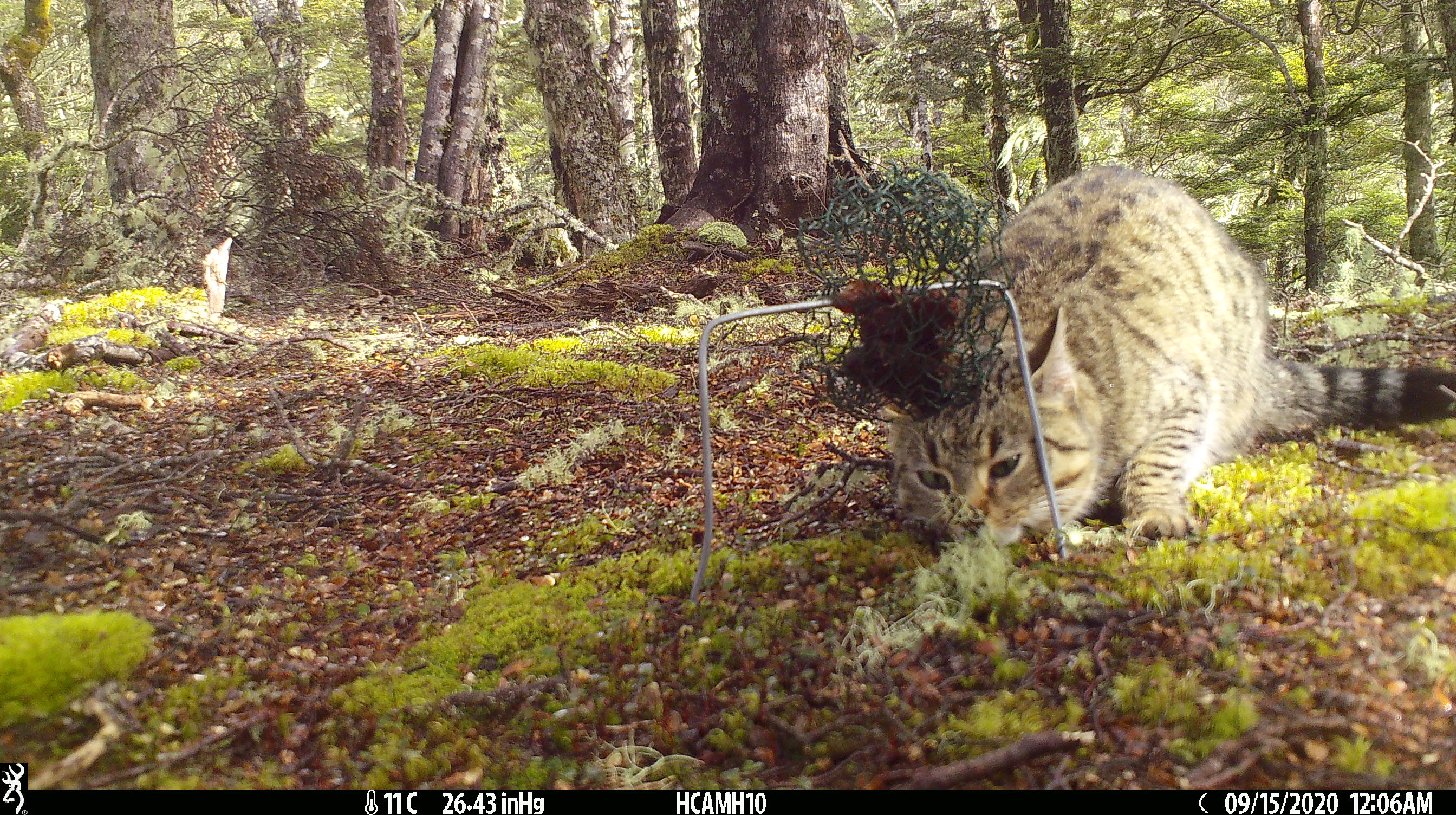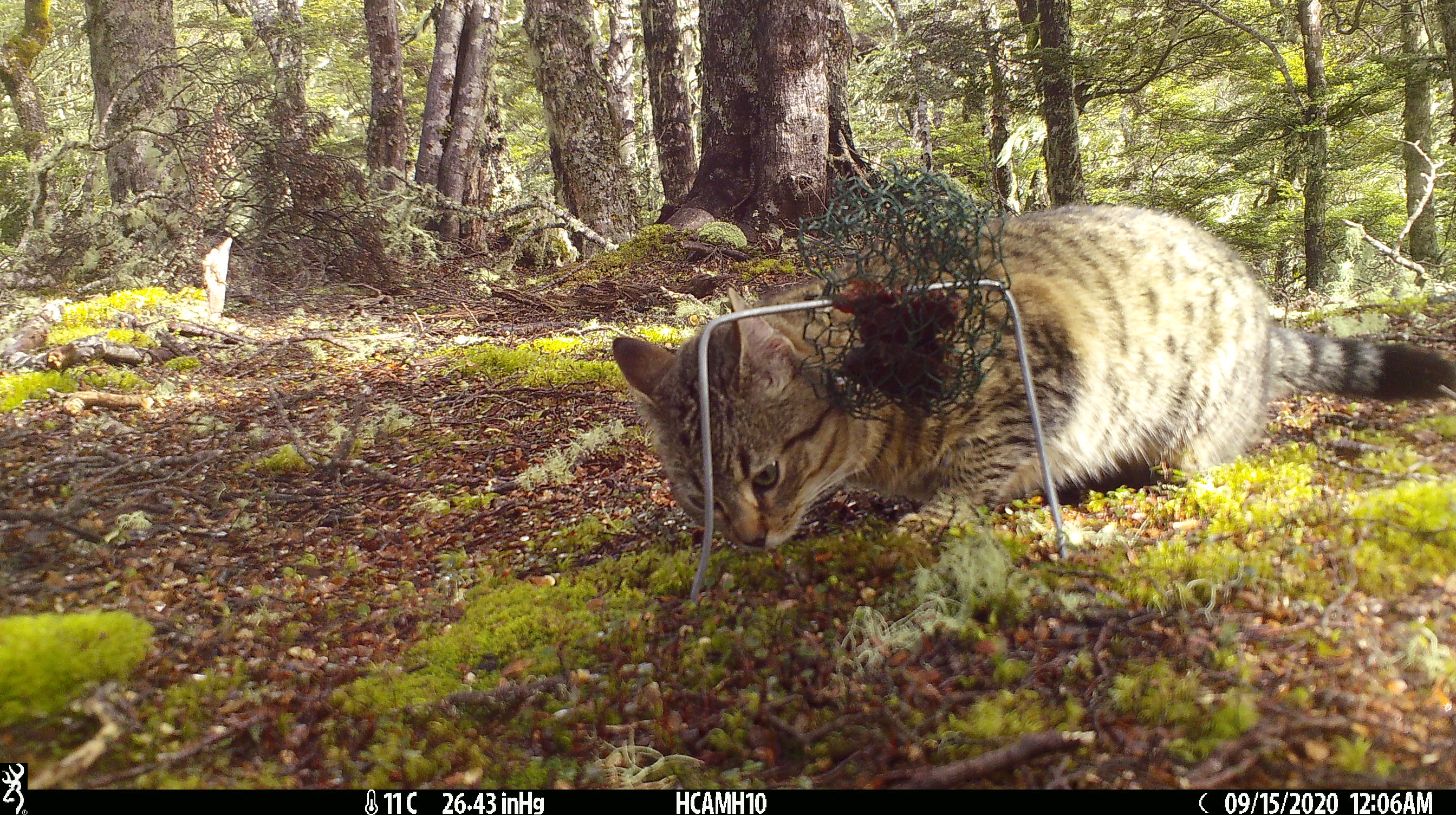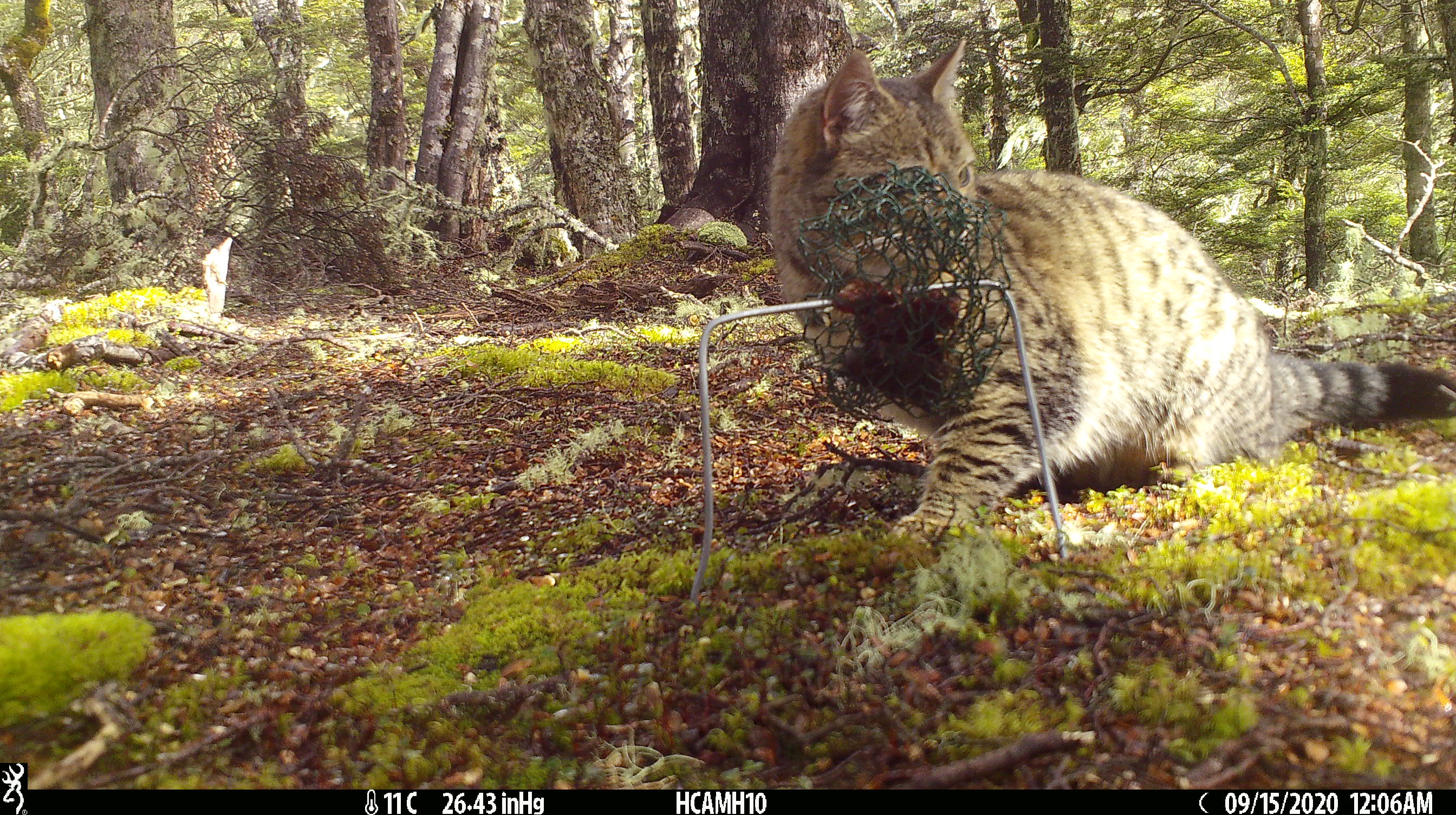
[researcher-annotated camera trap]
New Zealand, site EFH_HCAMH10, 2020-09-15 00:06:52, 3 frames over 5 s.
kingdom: Animalia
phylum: Chordata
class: Mammalia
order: Carnivora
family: Felidae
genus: Felis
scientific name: Felis catus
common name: domestic cat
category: cat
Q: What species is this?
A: Cat (domestic cat) (Felis catus).